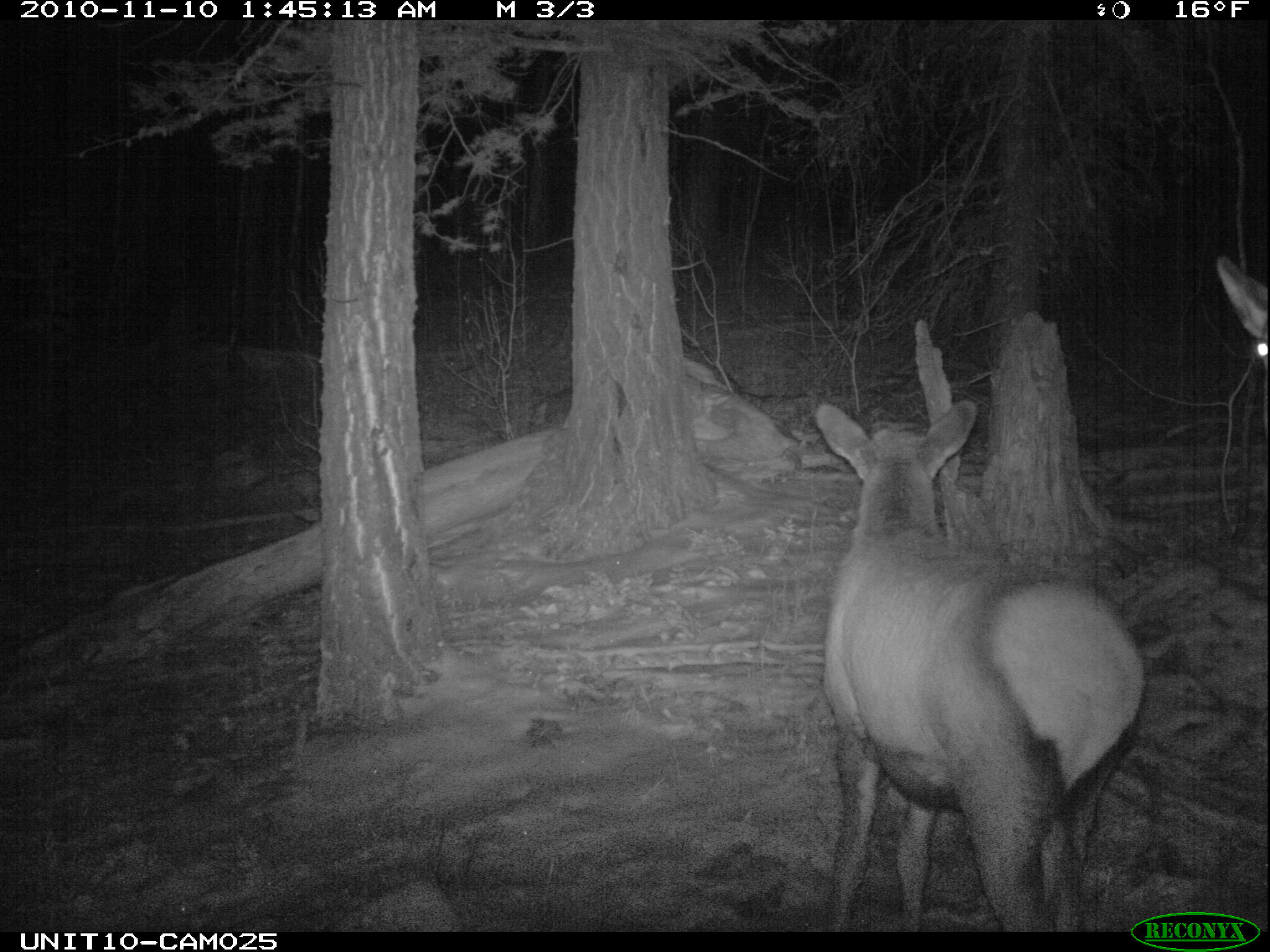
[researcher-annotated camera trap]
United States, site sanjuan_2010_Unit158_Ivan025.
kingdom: Animalia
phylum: Chordata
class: Mammalia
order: Artiodactyla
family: Cervidae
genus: Cervus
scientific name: Cervus elaphus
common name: red deer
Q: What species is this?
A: Cervus elaphus (red deer).